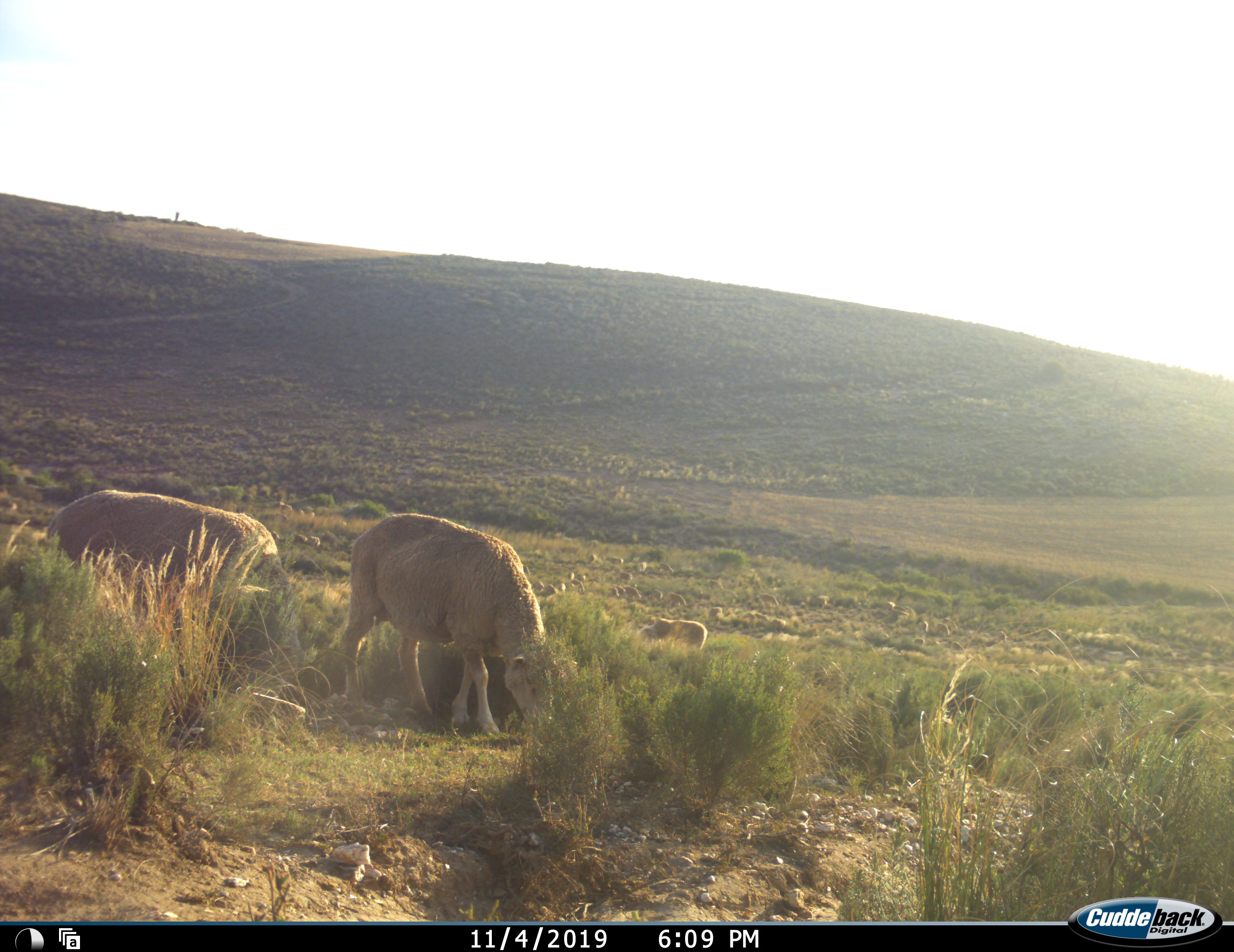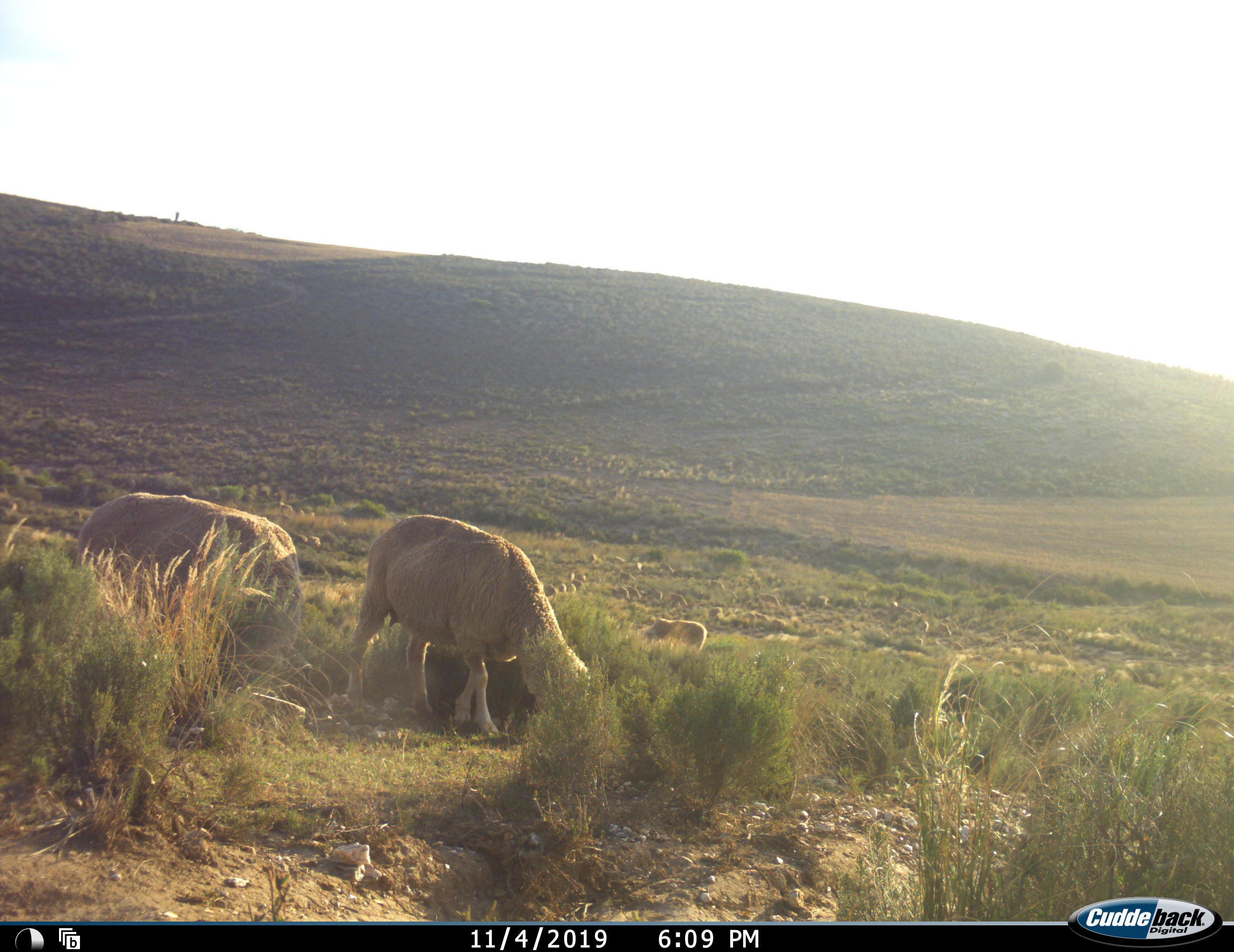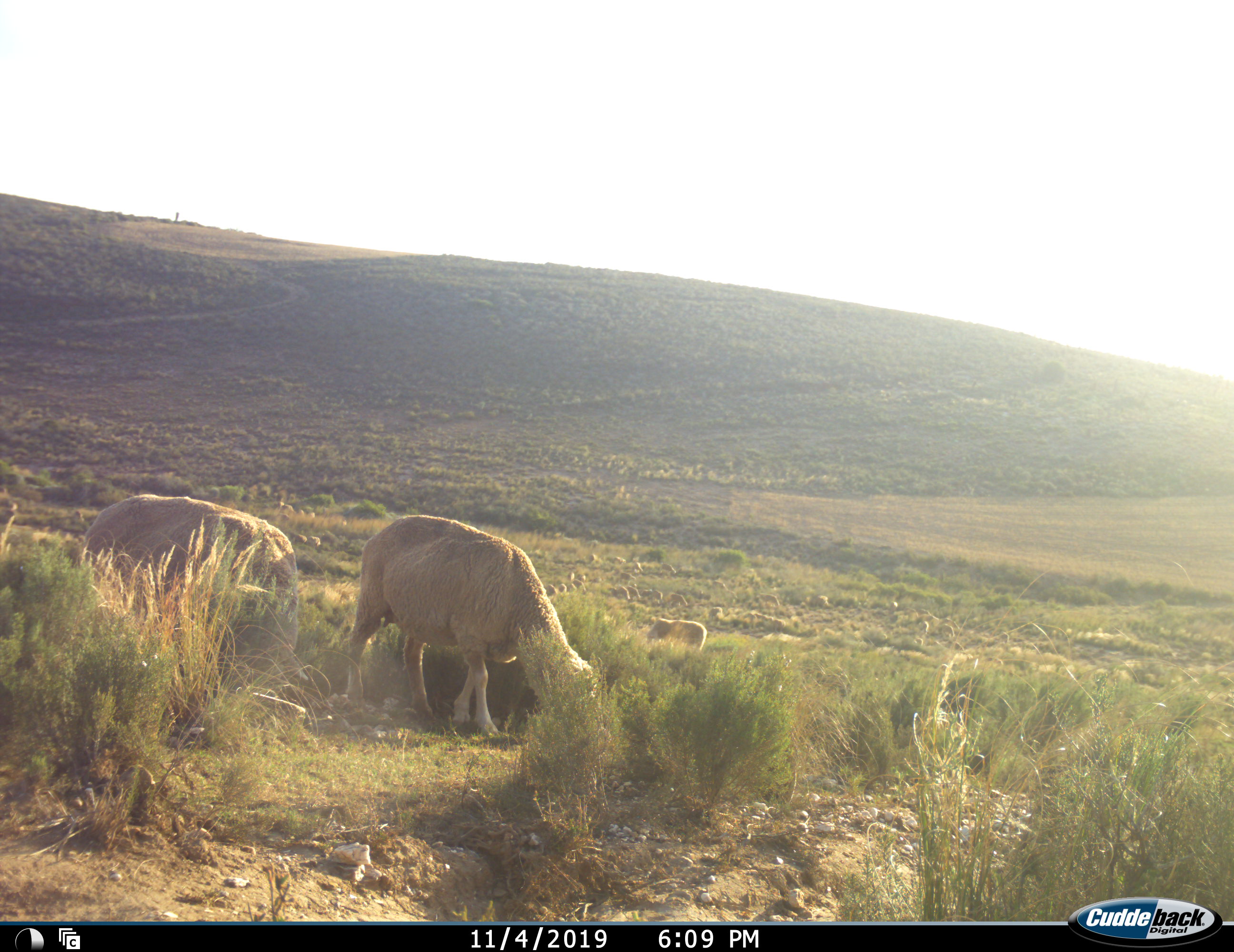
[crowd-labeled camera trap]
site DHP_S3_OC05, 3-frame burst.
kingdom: Animalia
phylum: Chordata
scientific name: Vertebrata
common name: domestic animal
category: domesticanimal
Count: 11-50.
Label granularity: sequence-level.